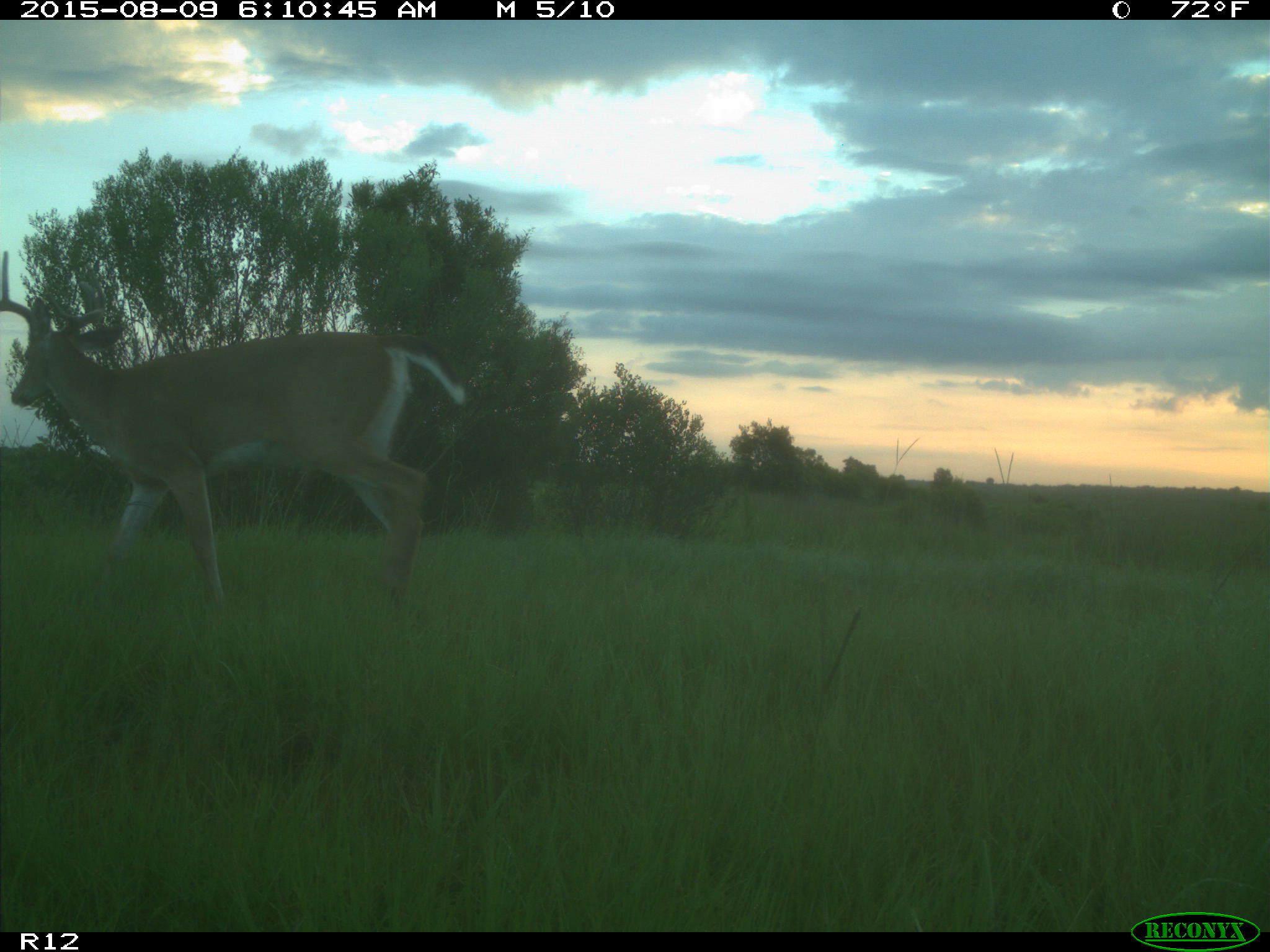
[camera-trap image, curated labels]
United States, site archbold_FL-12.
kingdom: Animalia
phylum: Chordata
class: Mammalia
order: Artiodactyla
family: Cervidae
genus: Odocoileus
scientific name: Odocoileus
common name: deer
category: unidentified deer